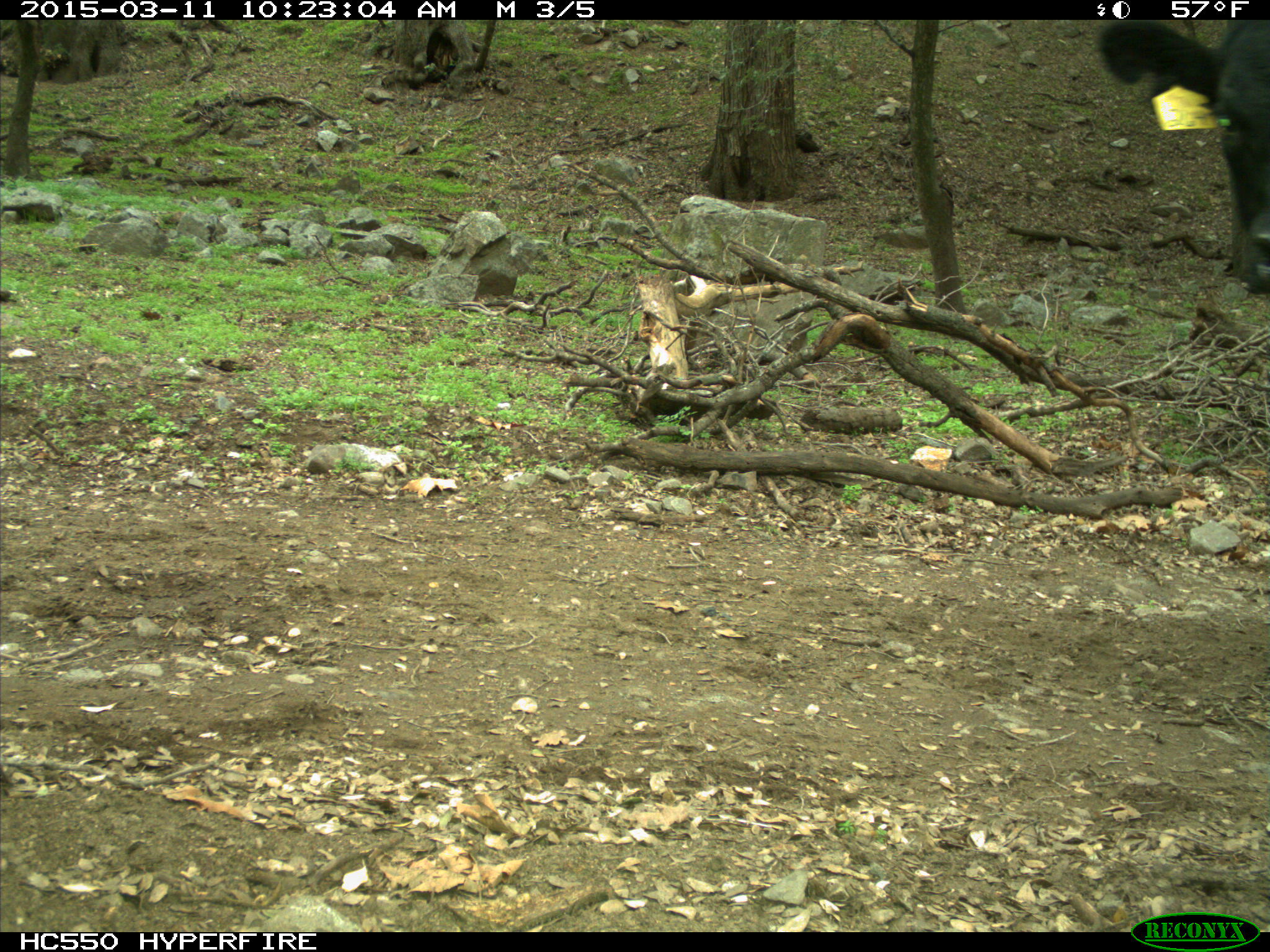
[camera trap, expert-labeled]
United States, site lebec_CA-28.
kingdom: Animalia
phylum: Chordata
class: Mammalia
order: Artiodactyla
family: Bovidae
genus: Bos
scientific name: Bos taurus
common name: domestic cow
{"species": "Bos taurus (domestic cow)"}